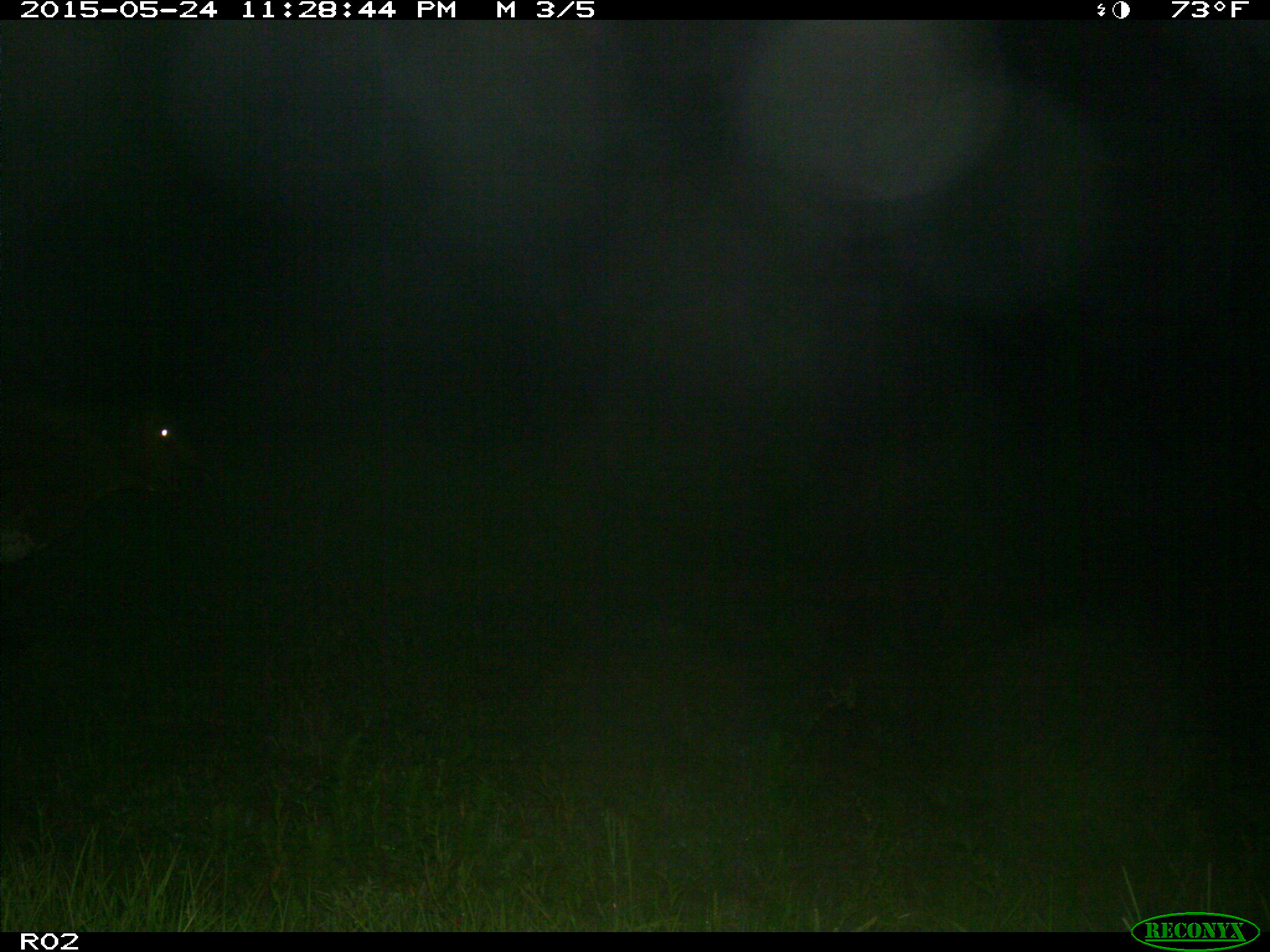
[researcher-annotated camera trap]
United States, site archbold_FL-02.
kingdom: Animalia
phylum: Chordata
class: Mammalia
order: Artiodactyla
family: Bovidae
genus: Bos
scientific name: Bos taurus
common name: domestic cow